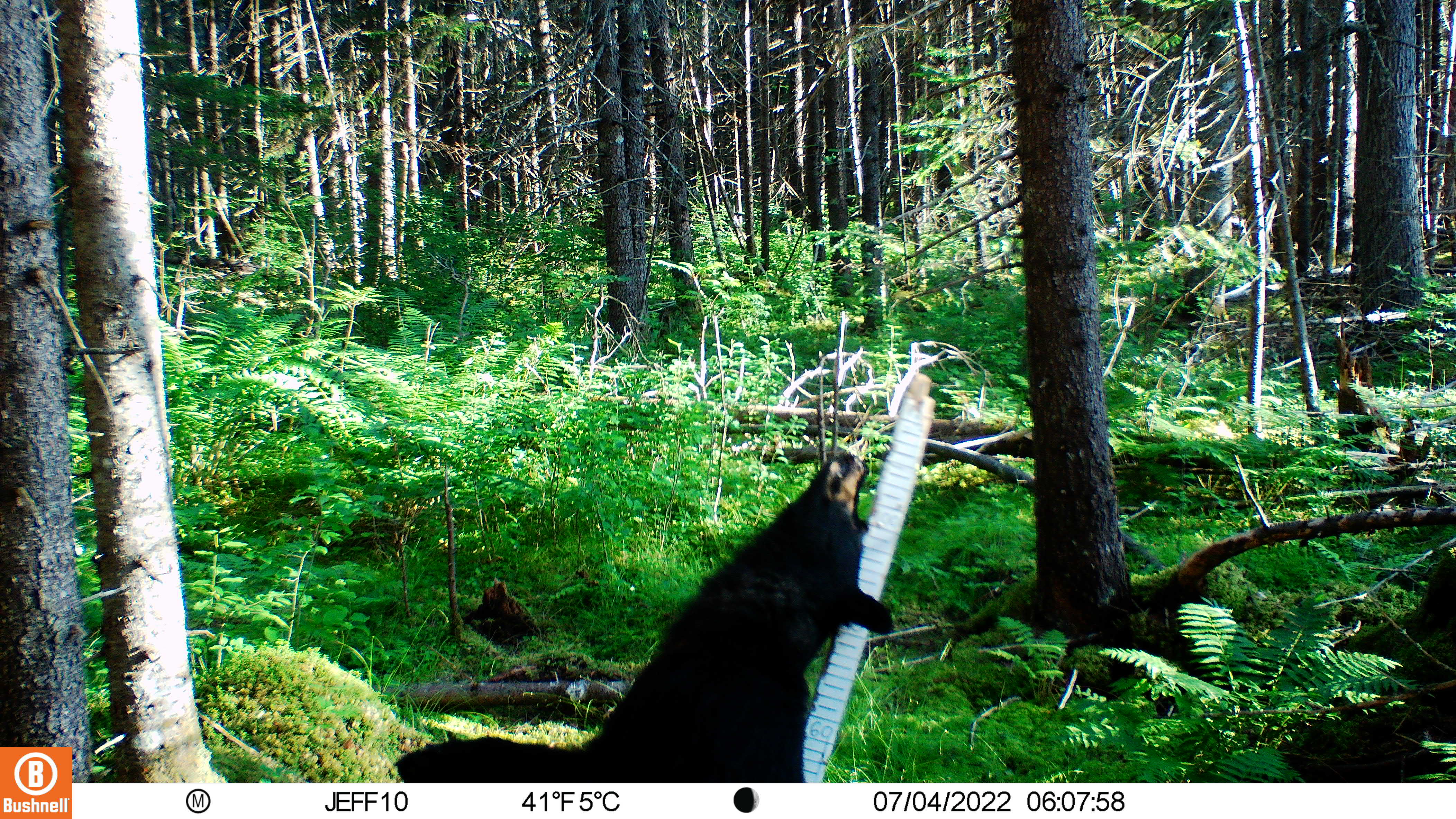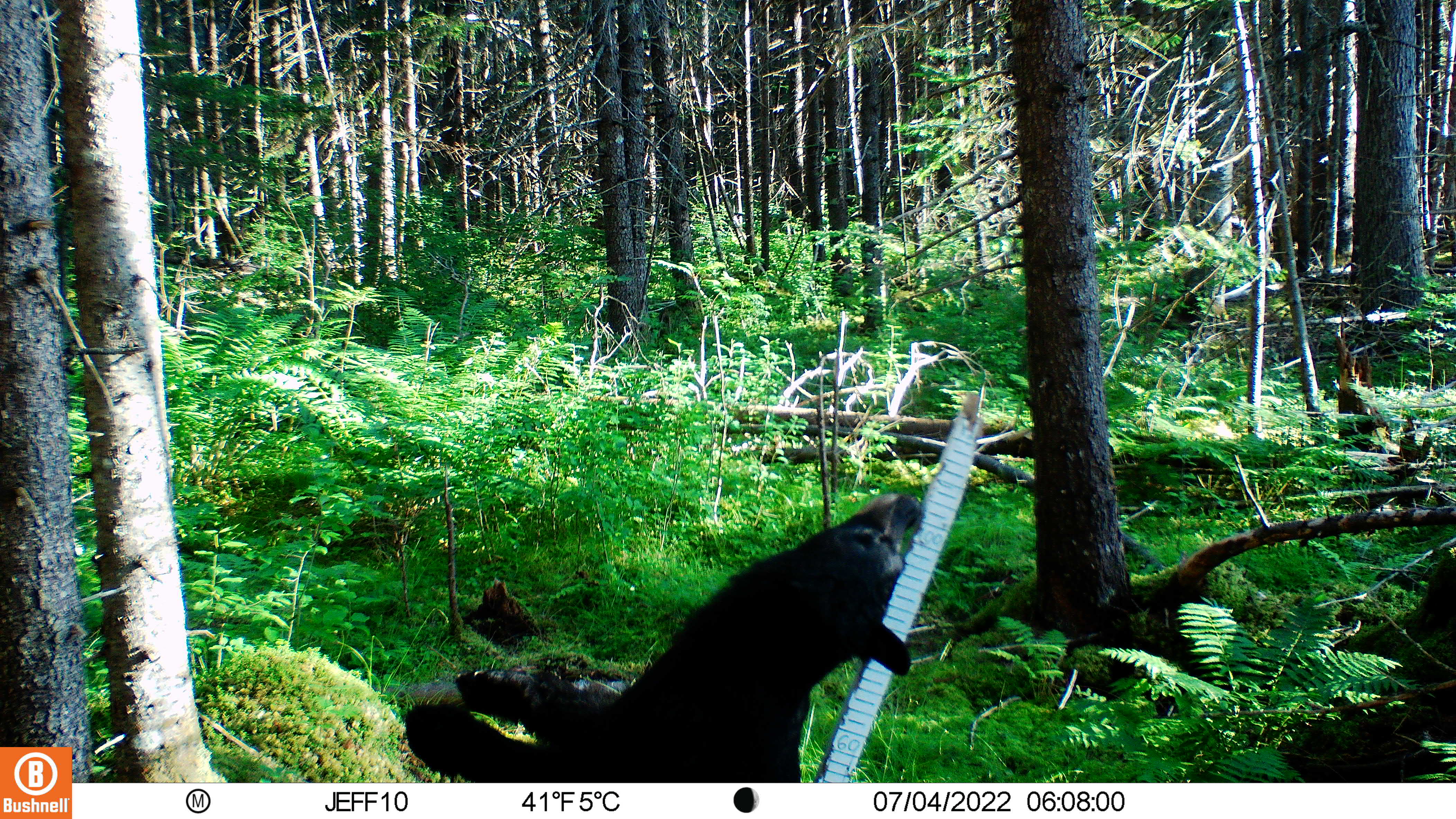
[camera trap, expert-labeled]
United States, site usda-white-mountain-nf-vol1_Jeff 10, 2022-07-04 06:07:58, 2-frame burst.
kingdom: Animalia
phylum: Chordata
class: Mammalia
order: Carnivora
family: Ursidae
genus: Ursus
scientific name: Ursus americanus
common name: black bear